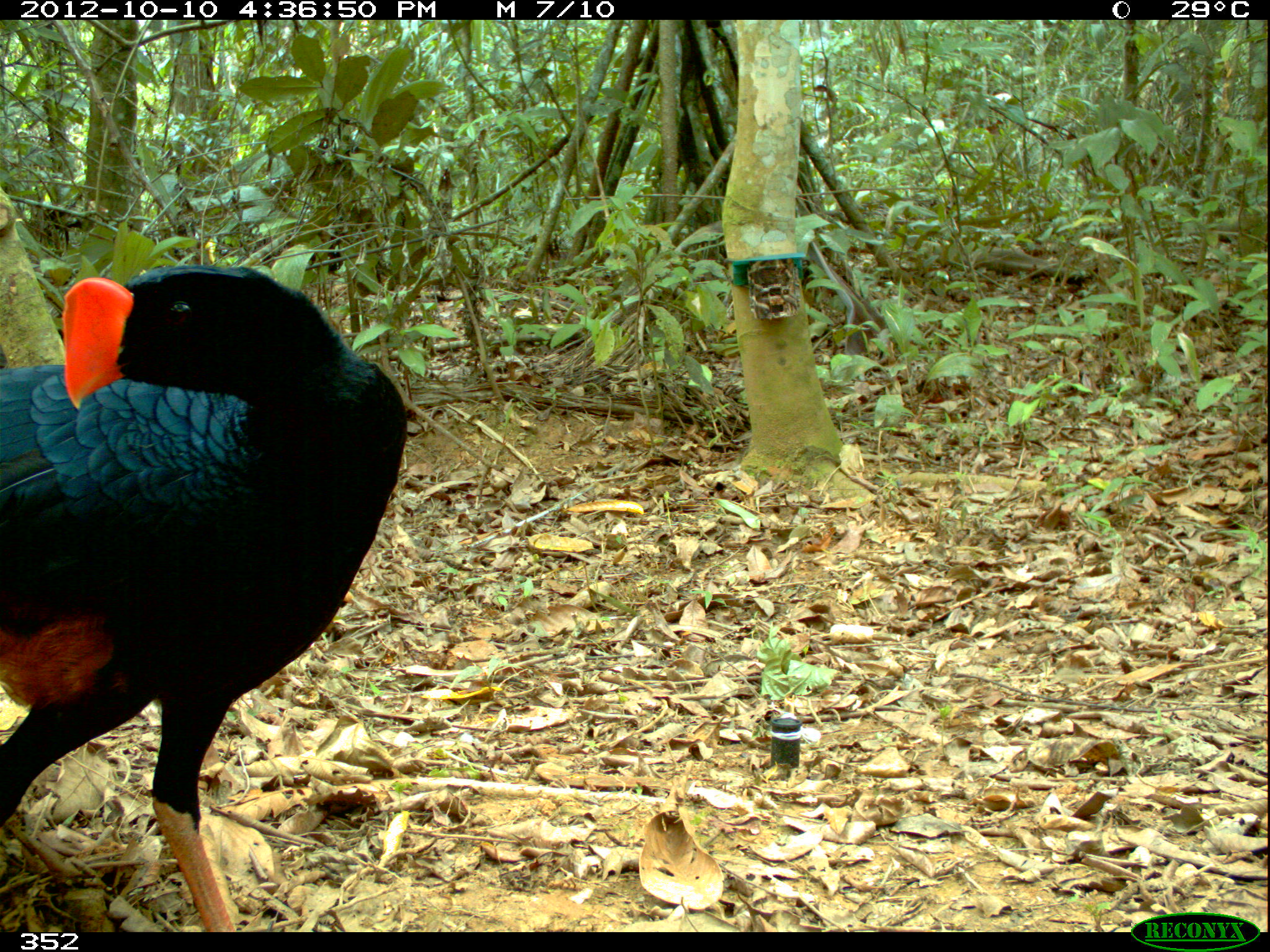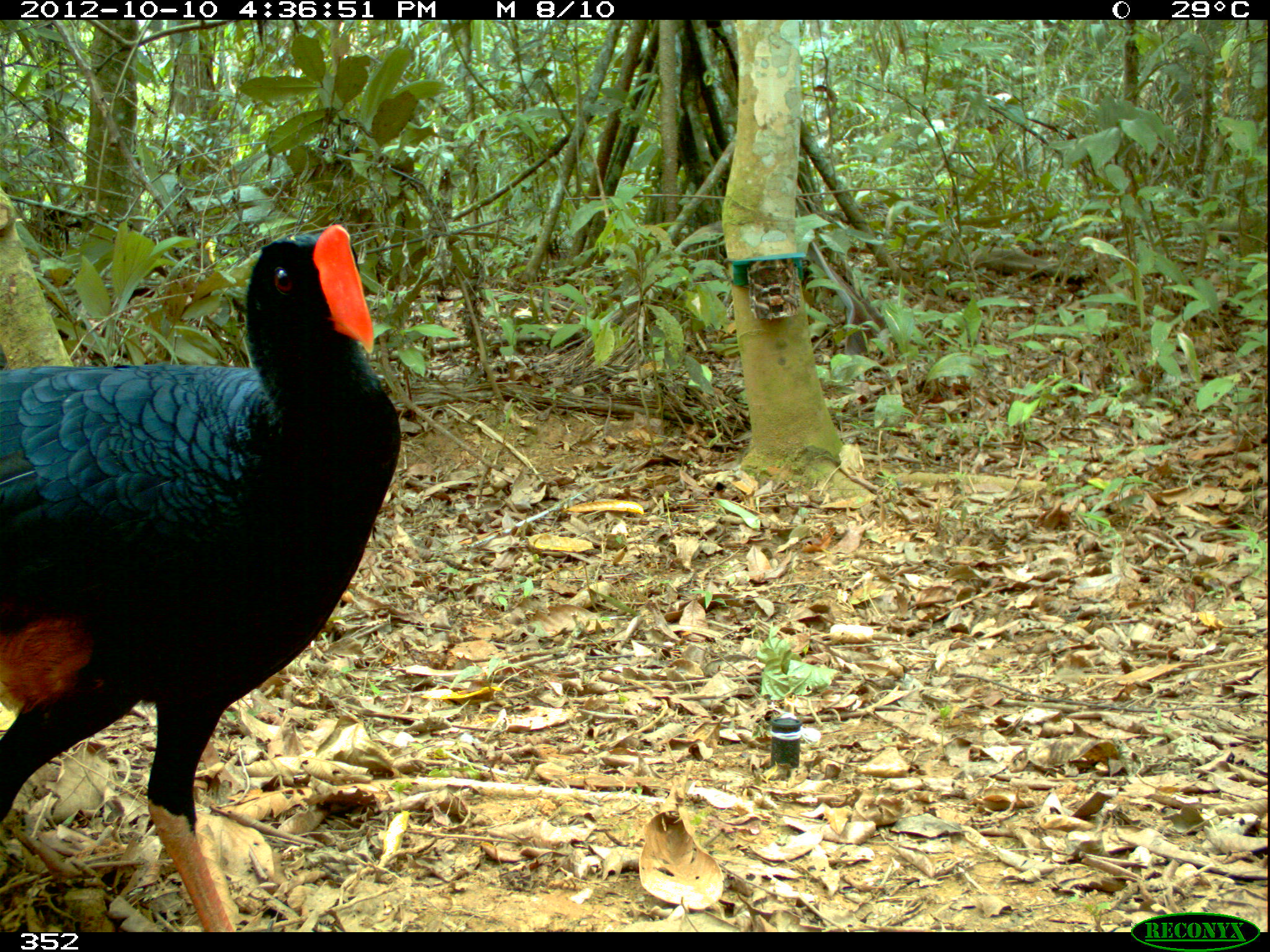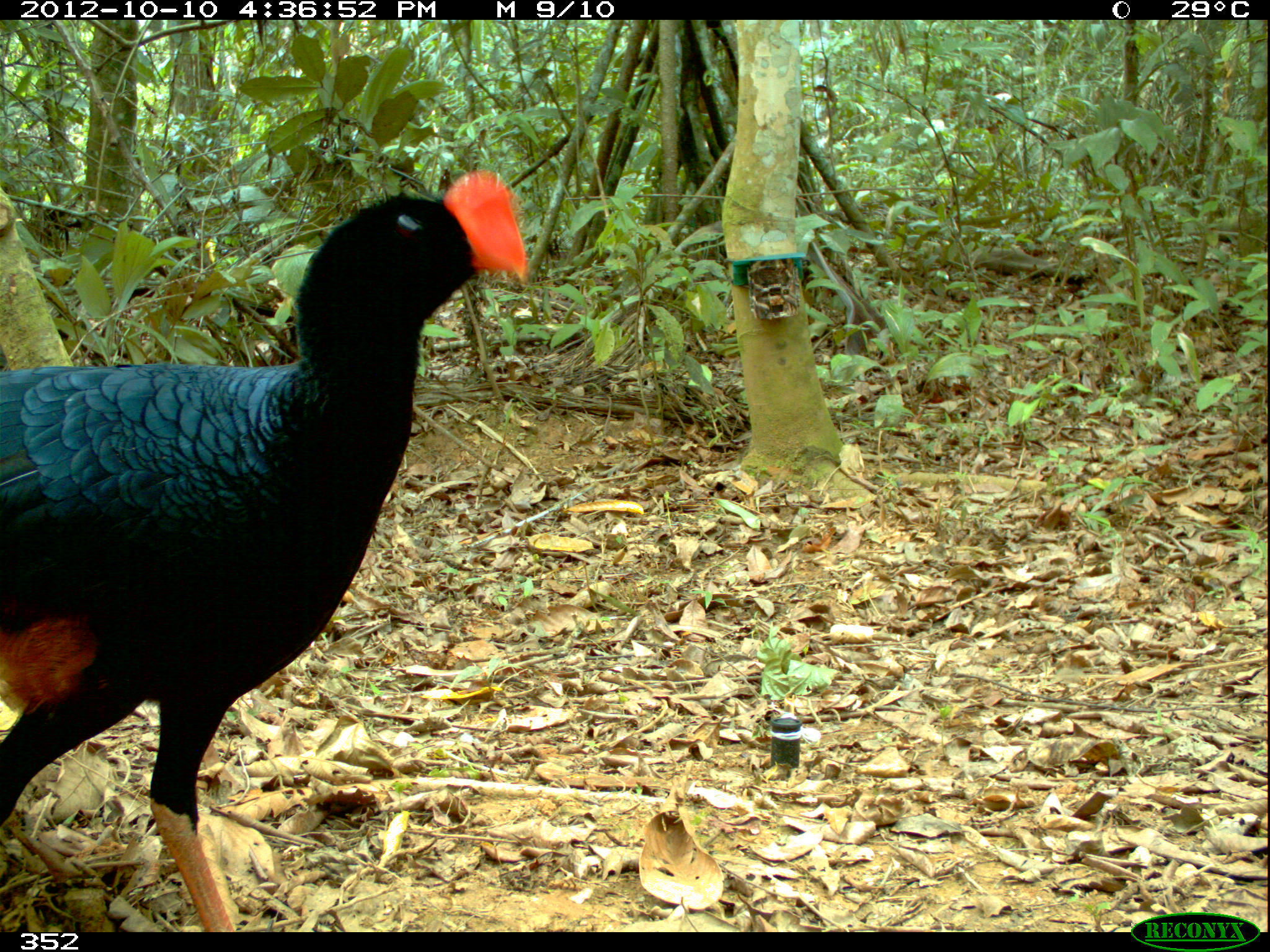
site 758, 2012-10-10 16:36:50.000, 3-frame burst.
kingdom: Animalia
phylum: Chordata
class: Aves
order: Galliformes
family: Cracidae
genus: Mitu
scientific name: Mitu tuberosum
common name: razor-billed curassow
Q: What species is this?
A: Mitu tuberosum (razor-billed curassow).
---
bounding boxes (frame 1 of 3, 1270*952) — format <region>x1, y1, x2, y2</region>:
mitu tuberosum: <region>0, 262, 408, 932</region>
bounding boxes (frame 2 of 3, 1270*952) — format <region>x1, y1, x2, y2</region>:
mitu tuberosum: <region>0, 222, 402, 931</region>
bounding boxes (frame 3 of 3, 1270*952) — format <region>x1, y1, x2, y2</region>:
mitu tuberosum: <region>0, 167, 531, 932</region>